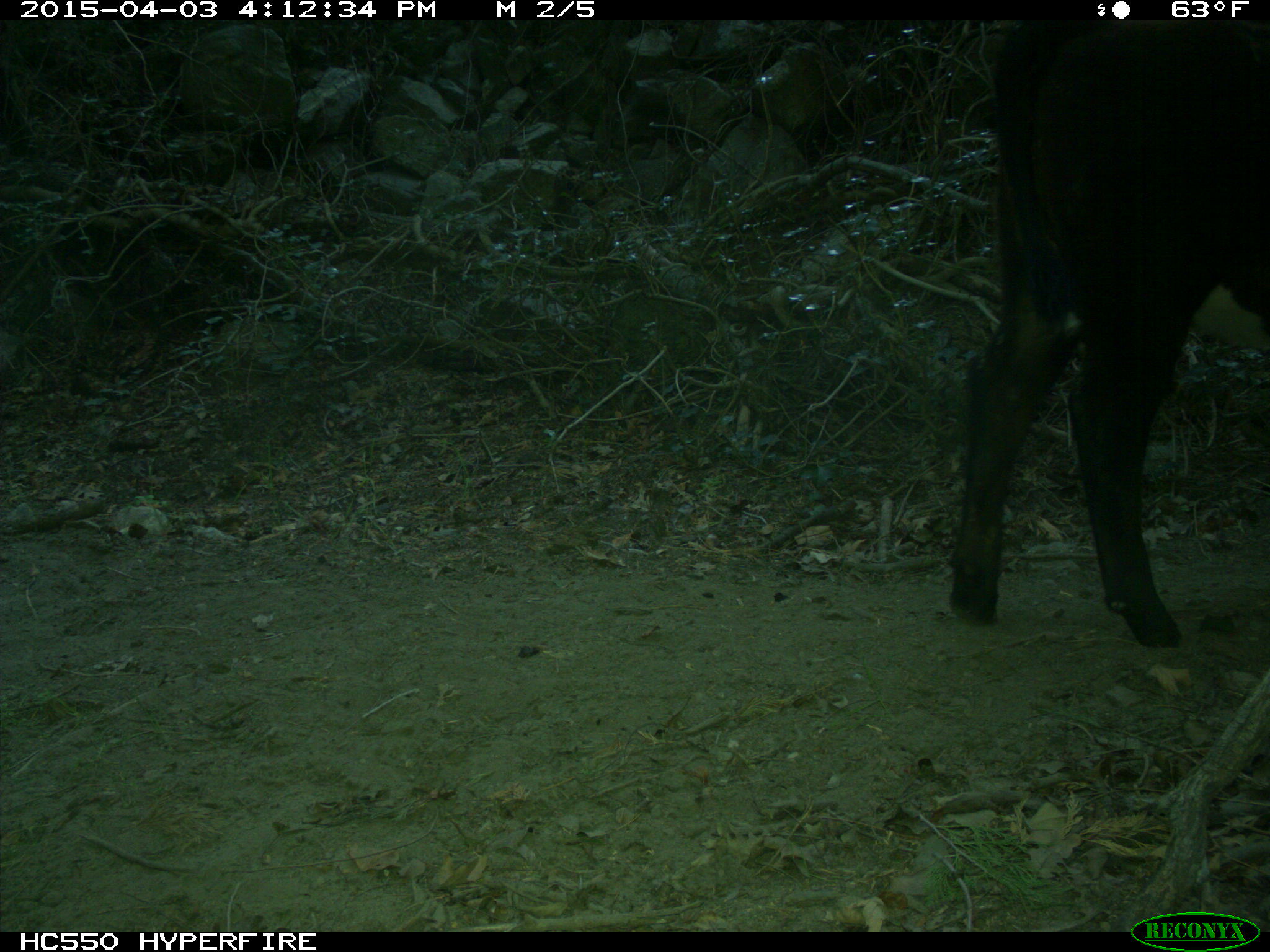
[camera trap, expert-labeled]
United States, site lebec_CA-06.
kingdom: Animalia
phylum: Chordata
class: Mammalia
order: Artiodactyla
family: Bovidae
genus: Bos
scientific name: Bos taurus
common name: domestic cow